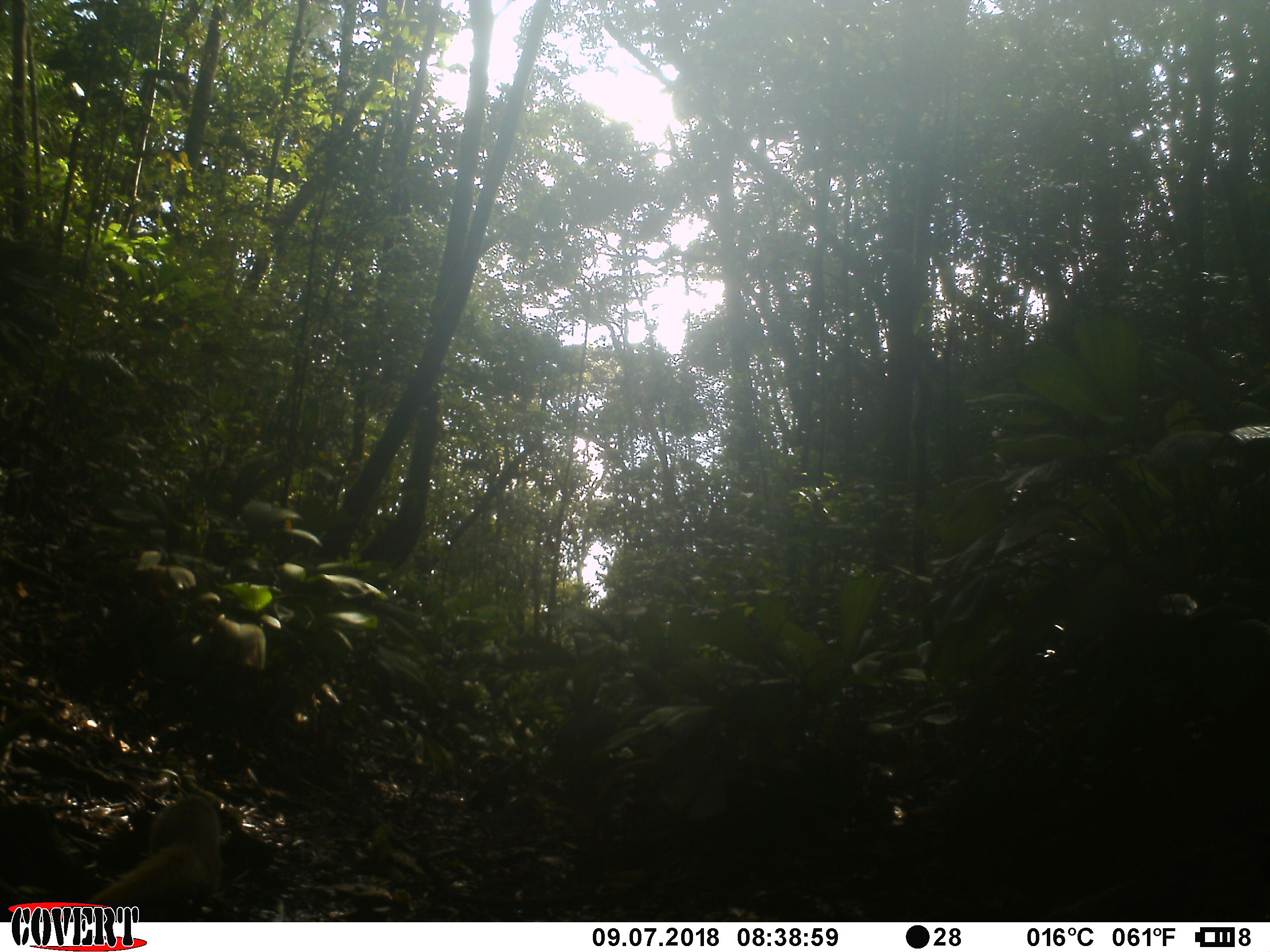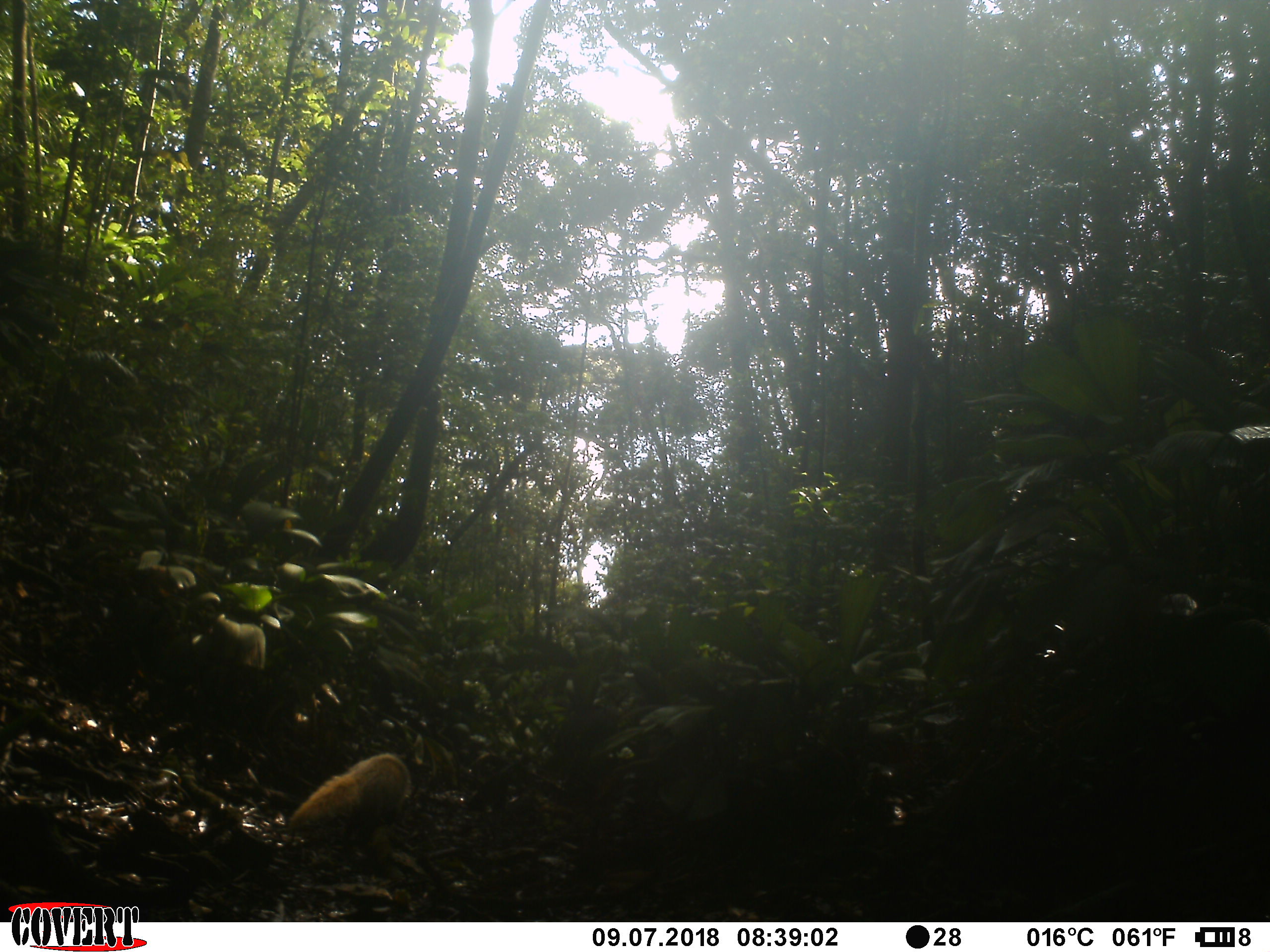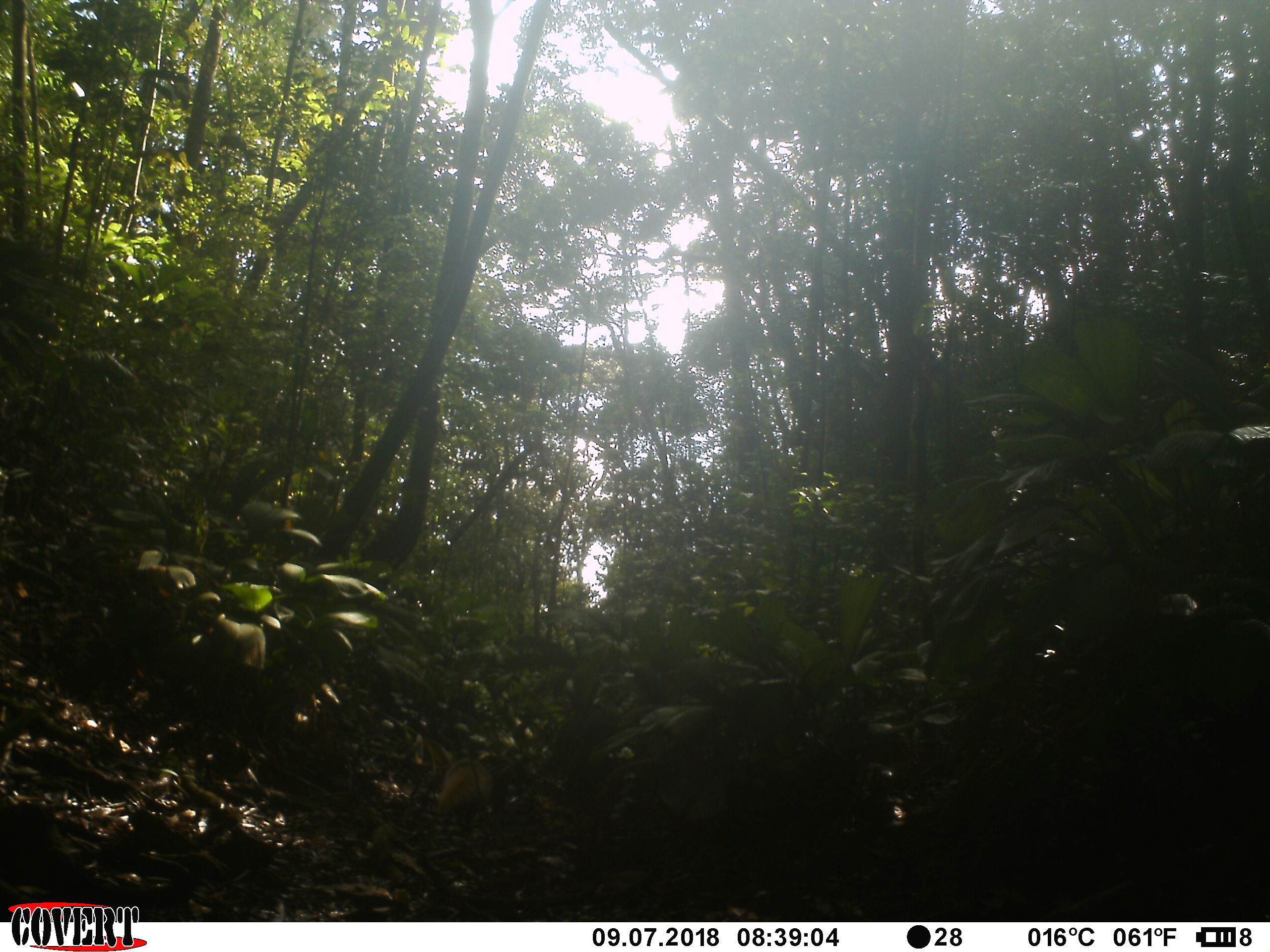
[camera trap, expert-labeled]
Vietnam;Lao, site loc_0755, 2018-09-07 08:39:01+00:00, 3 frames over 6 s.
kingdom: Animalia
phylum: Chordata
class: Mammalia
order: Carnivora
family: Herpestidae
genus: Urva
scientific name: Urva urva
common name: crab-eating mongoose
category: crab eating mongoose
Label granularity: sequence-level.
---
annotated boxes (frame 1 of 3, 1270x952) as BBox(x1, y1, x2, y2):
crab eating mongoose: BBox(86, 795, 221, 921)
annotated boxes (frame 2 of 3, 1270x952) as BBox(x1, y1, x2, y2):
crab eating mongoose: BBox(287, 752, 412, 867)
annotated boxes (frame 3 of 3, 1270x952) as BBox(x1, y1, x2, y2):
crab eating mongoose: BBox(434, 756, 493, 829)